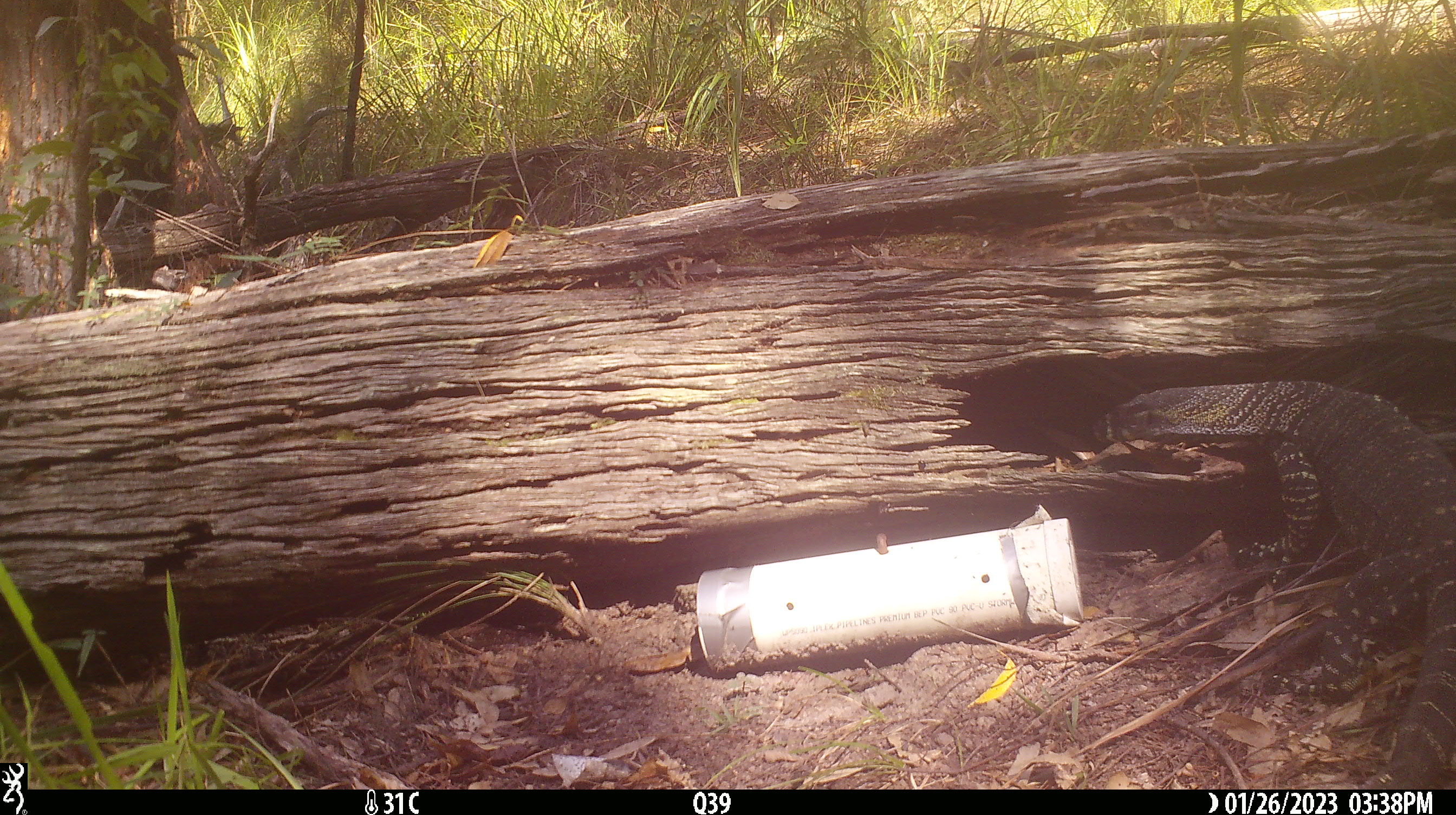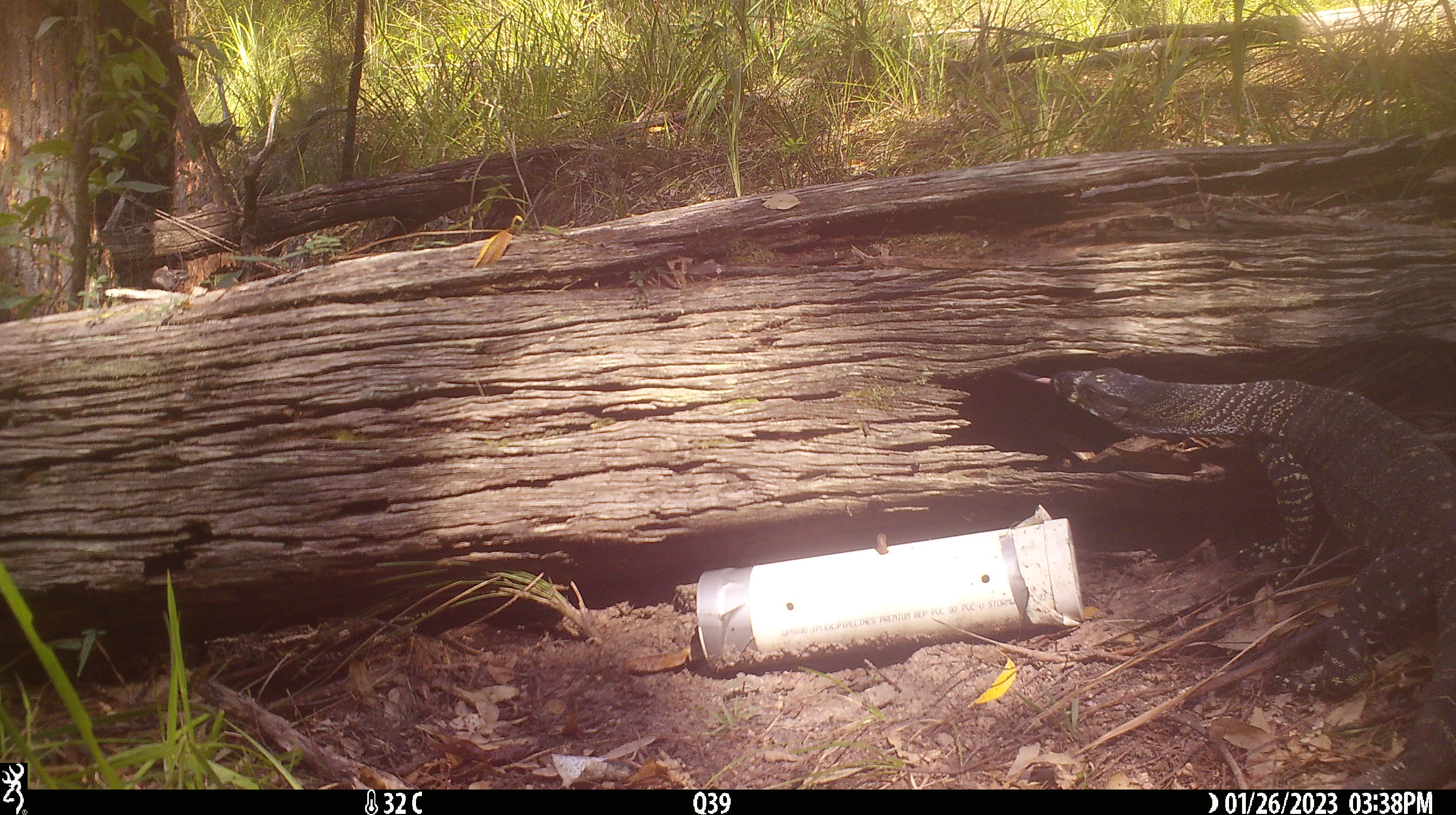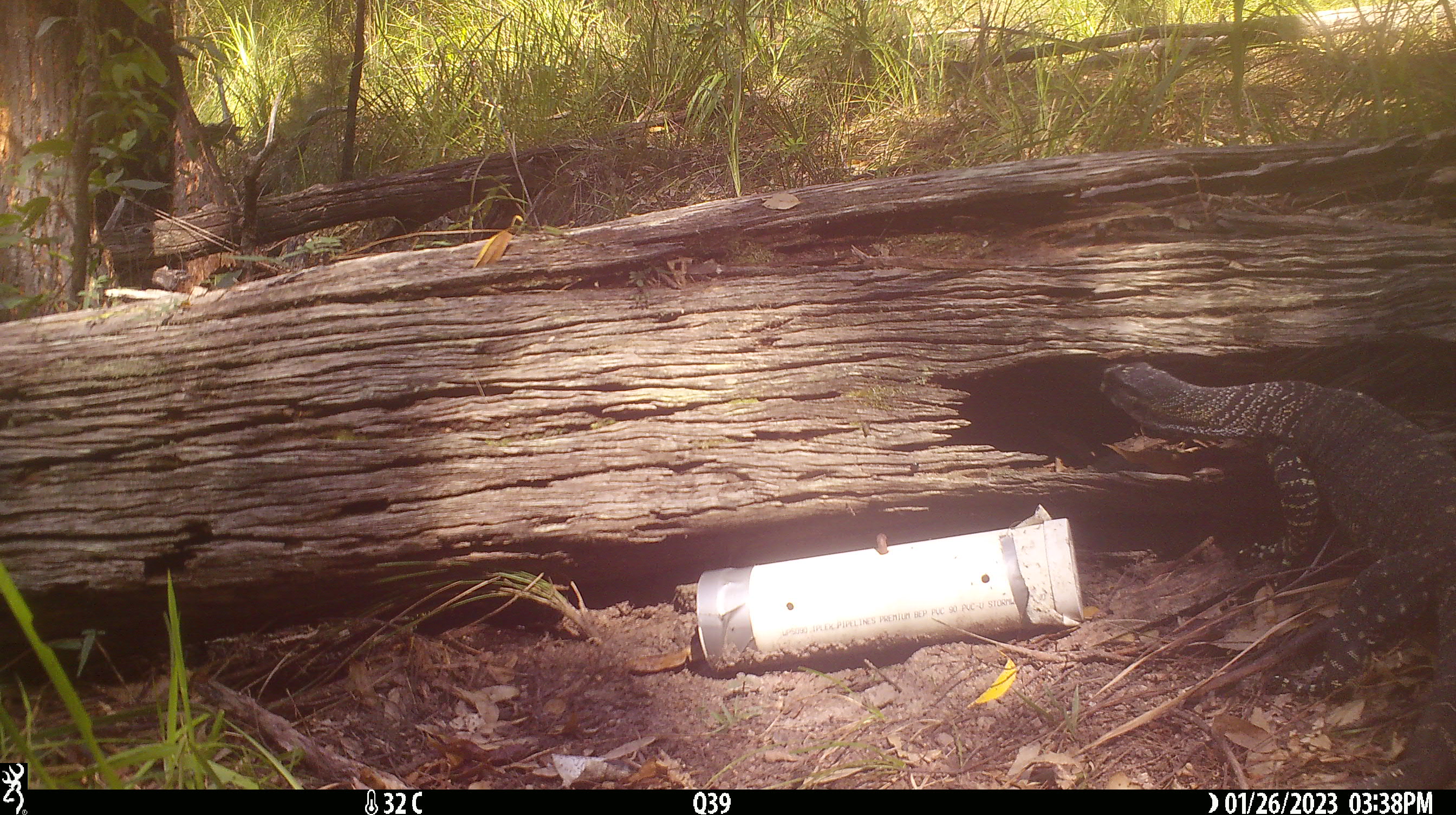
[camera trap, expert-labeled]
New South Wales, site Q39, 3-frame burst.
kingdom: Animalia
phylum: Chordata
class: Reptilia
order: Squamata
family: Varanidae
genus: Varanus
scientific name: Varanus varius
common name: lace monitor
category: goanna